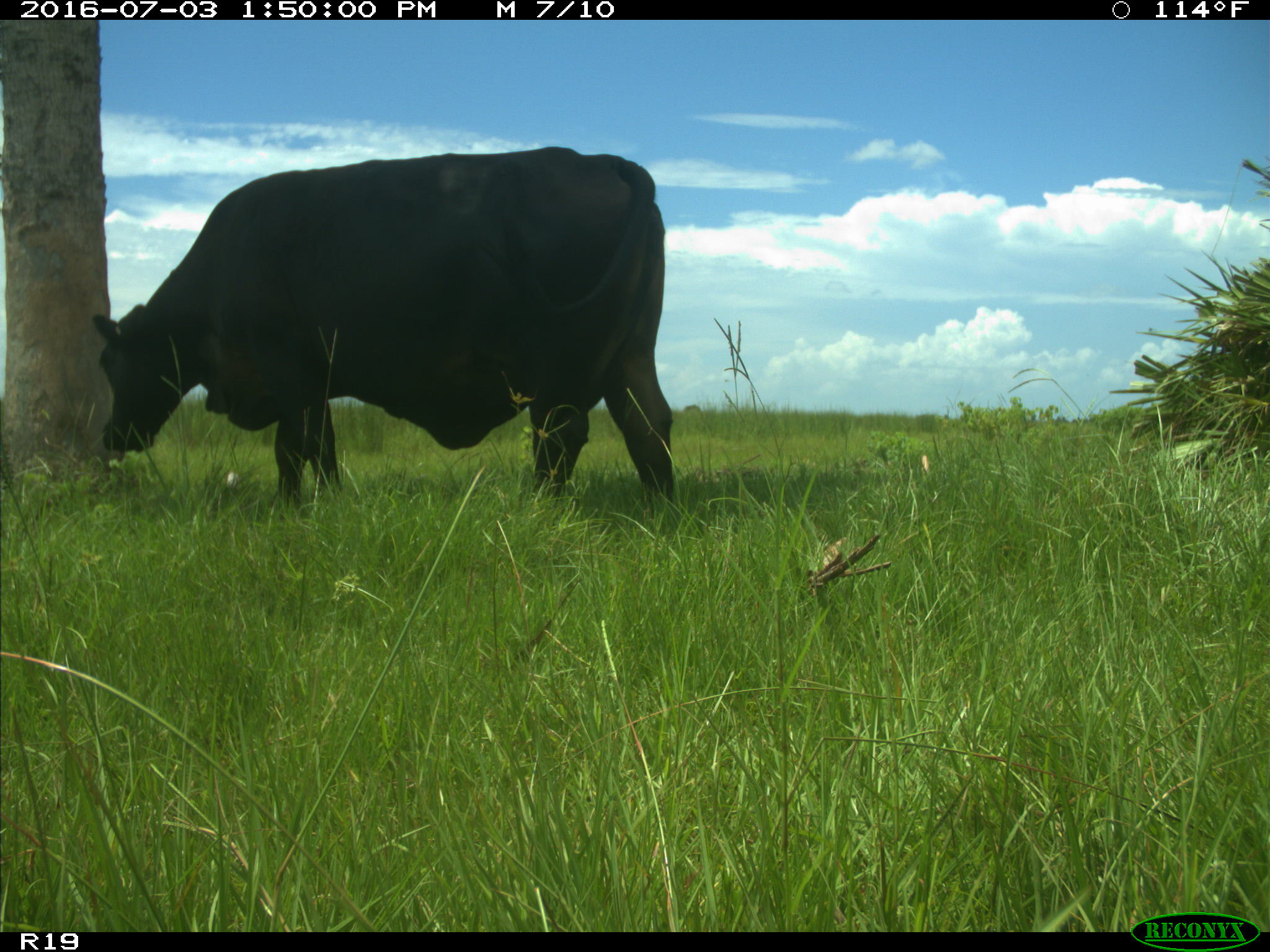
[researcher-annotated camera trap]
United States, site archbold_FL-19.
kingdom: Animalia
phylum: Chordata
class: Mammalia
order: Artiodactyla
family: Bovidae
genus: Bos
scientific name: Bos taurus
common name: domestic cow